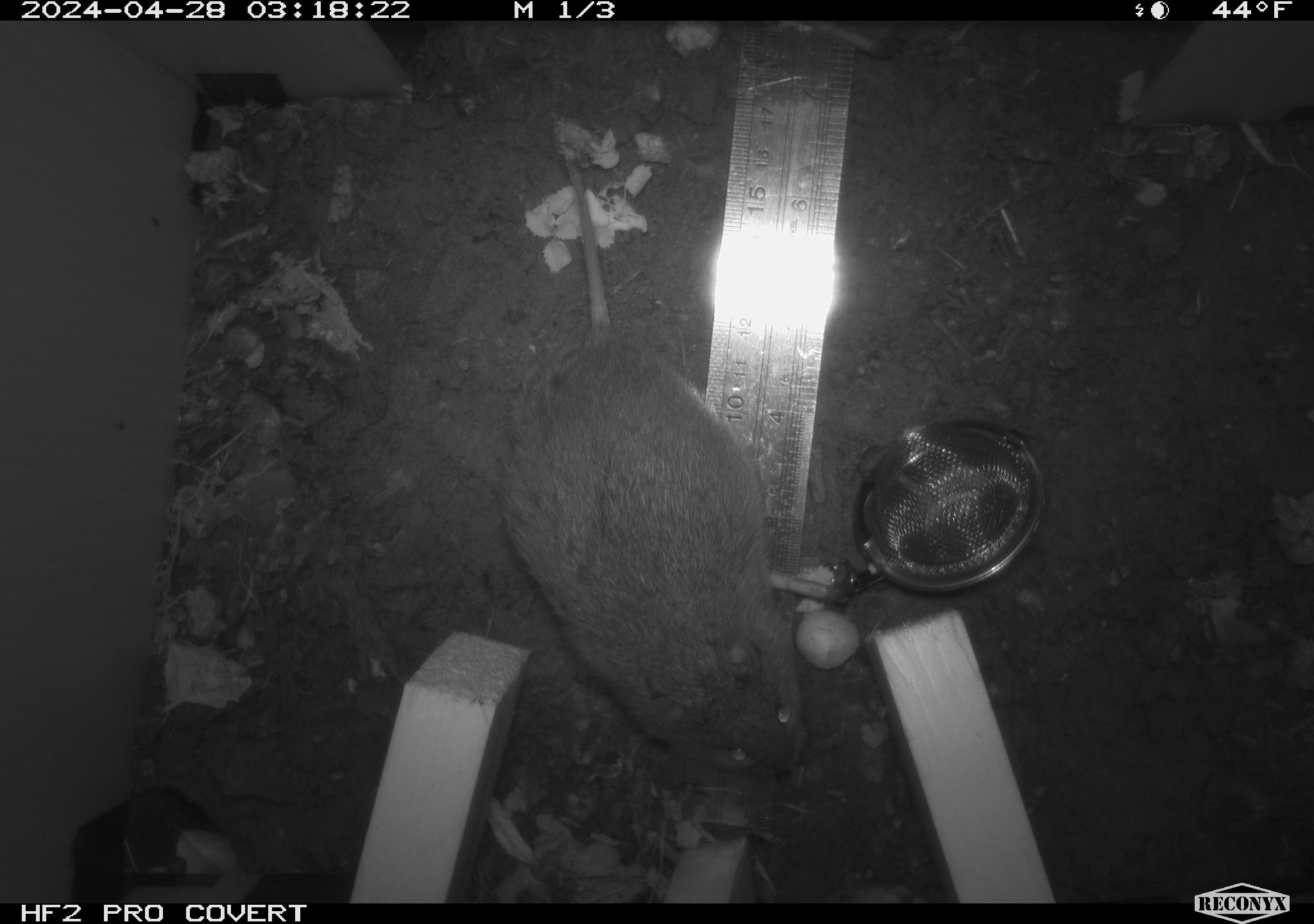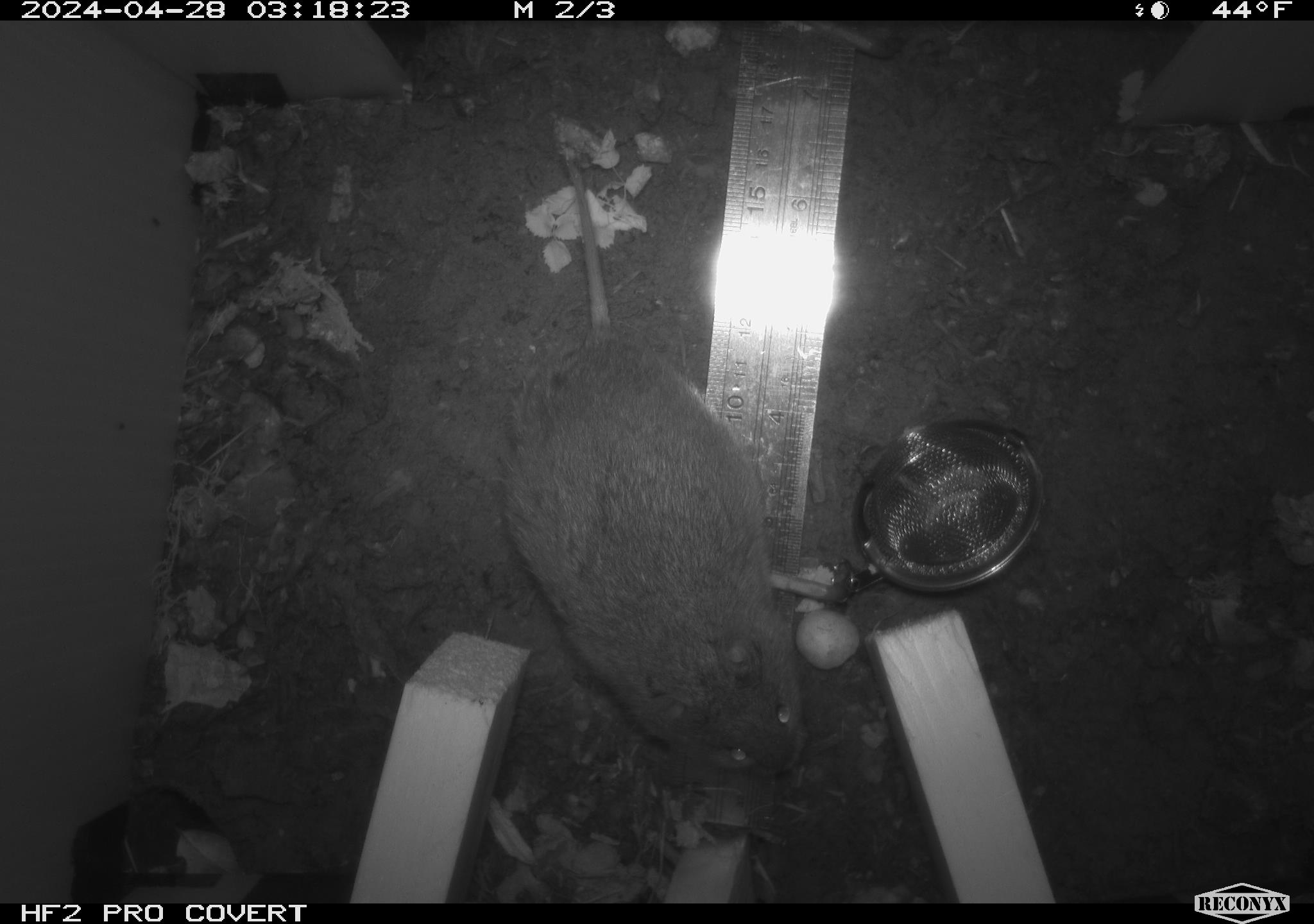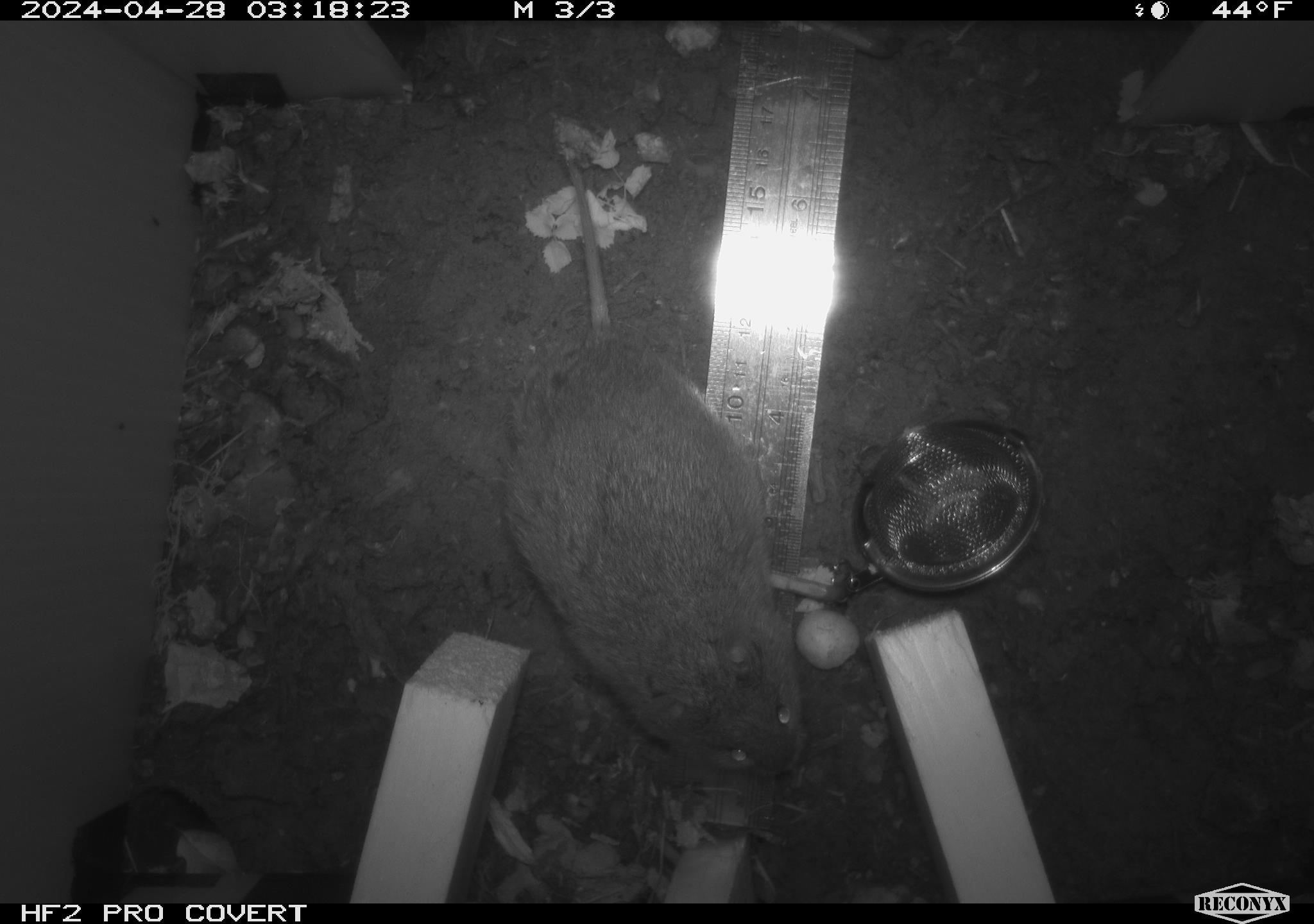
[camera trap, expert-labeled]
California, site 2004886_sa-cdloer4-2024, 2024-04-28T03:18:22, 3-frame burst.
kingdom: Animalia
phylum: Chordata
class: Mammalia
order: Rodentia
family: Cricetidae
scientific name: Arvicolinae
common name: voles, lemmings, and muskrats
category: arvicolinae subfamily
Arvicolinae subfamily (voles, lemmings, and muskrats) (Arvicolinae).